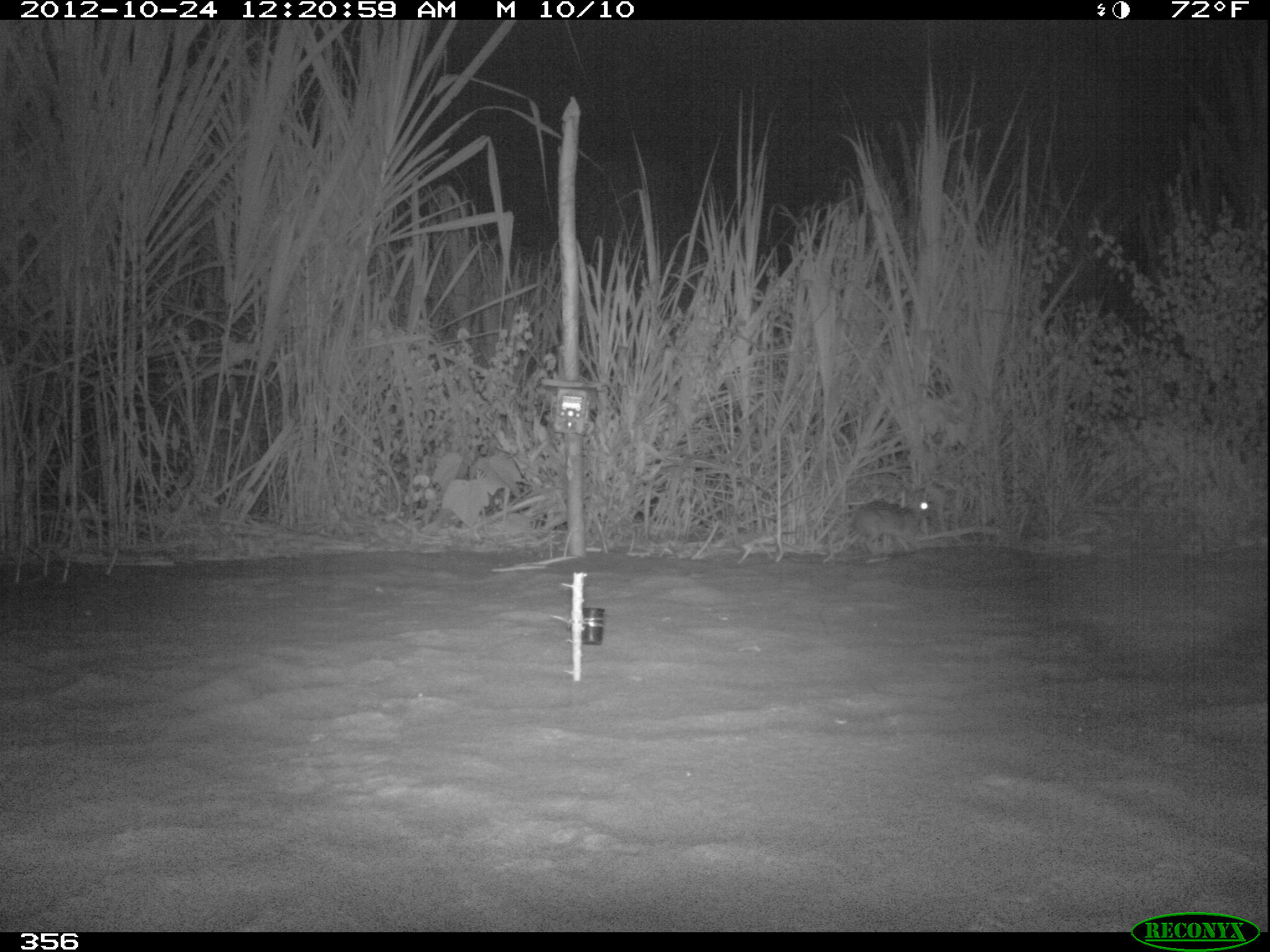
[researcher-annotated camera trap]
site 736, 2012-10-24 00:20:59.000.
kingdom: Animalia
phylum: Chordata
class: Mammalia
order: Lagomorpha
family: Leporidae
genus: Sylvilagus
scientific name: Sylvilagus brasiliensis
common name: tapeti